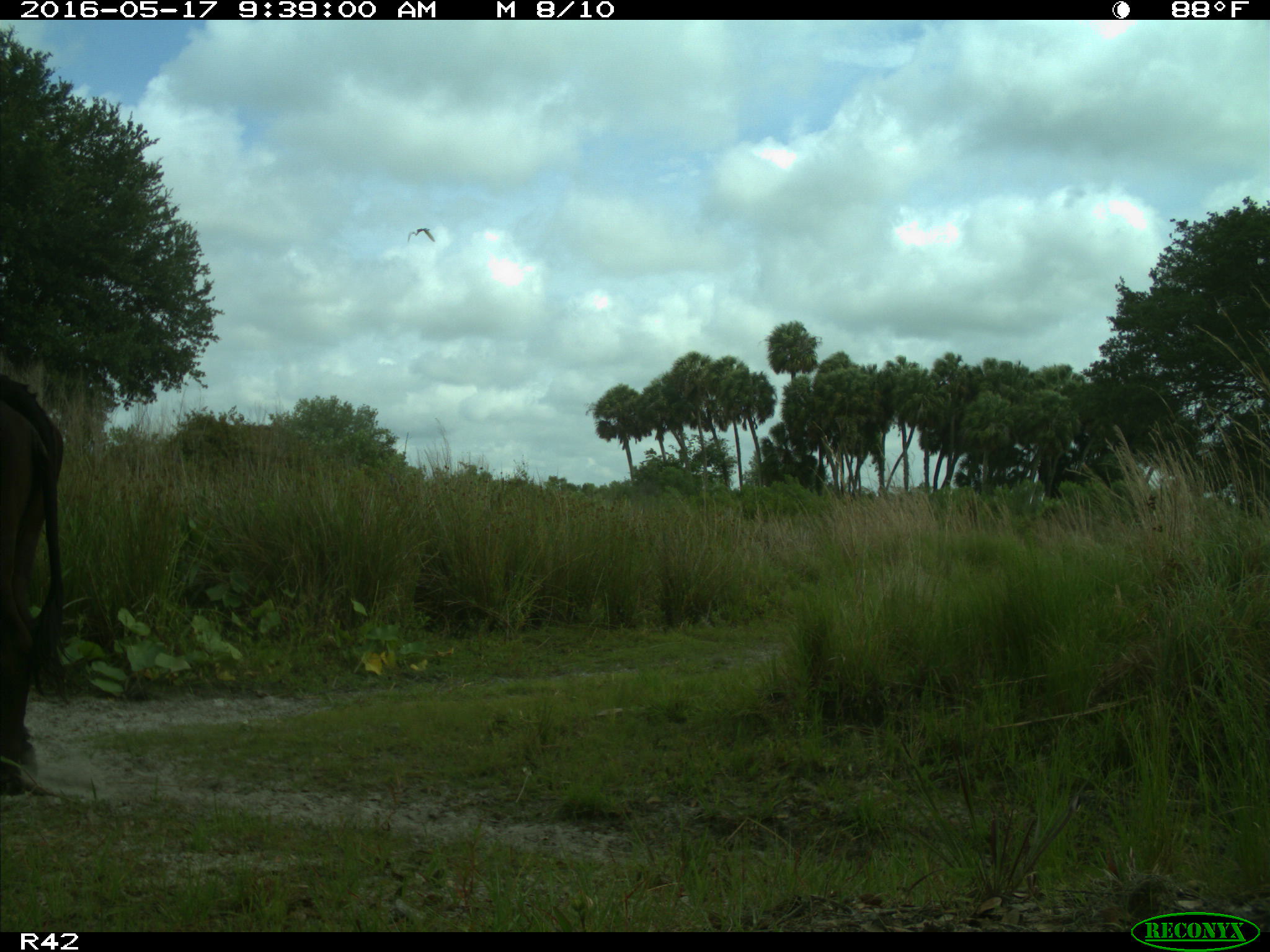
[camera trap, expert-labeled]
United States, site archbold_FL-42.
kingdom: Animalia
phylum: Chordata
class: Mammalia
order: Artiodactyla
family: Bovidae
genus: Bos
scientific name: Bos taurus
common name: domestic cow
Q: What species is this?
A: Bos taurus (domestic cow).